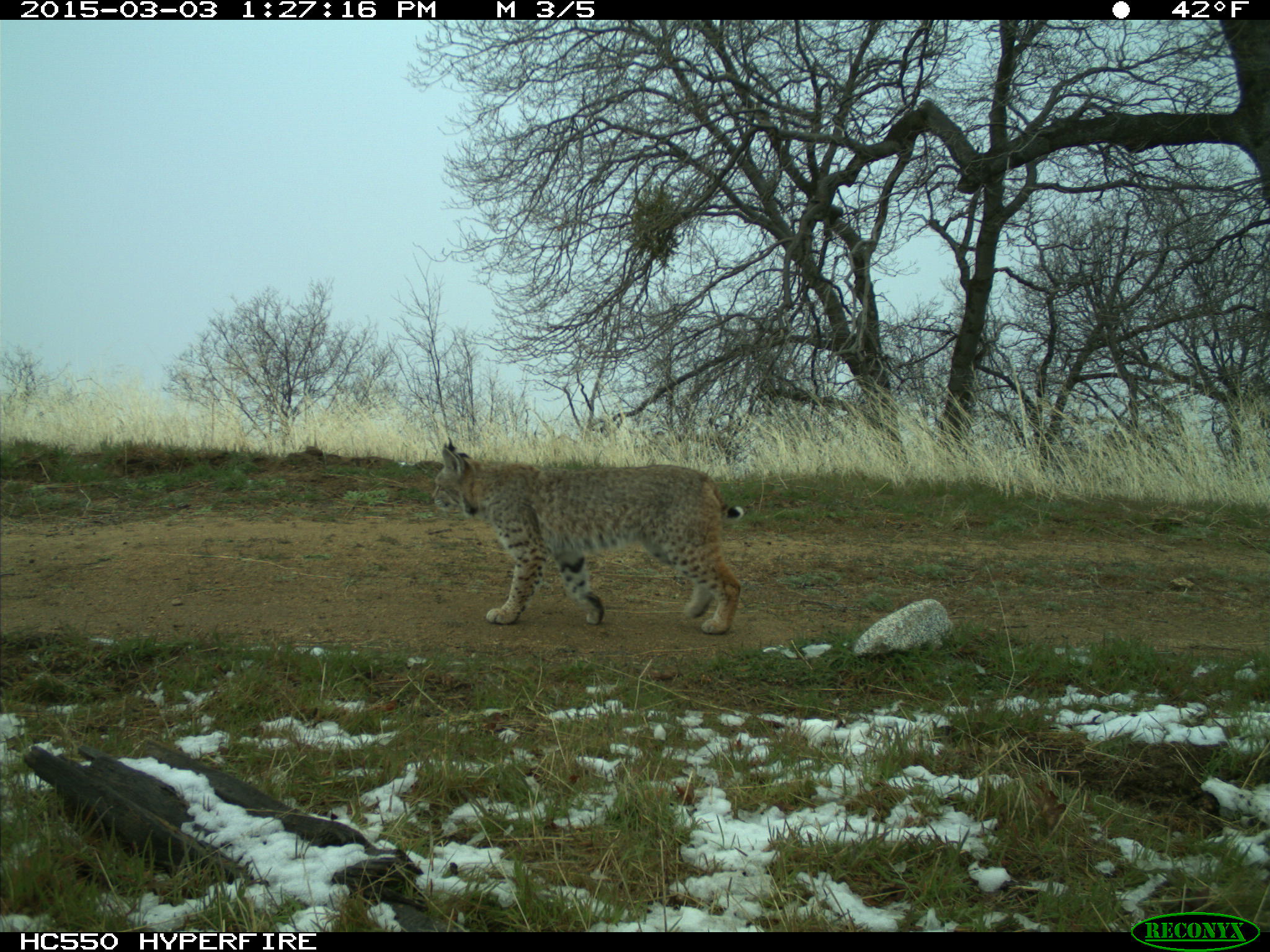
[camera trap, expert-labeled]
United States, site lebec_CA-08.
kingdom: Animalia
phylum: Chordata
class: Mammalia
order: Carnivora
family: Felidae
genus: Lynx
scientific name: Lynx rufus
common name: bobcat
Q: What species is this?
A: Lynx rufus (bobcat).